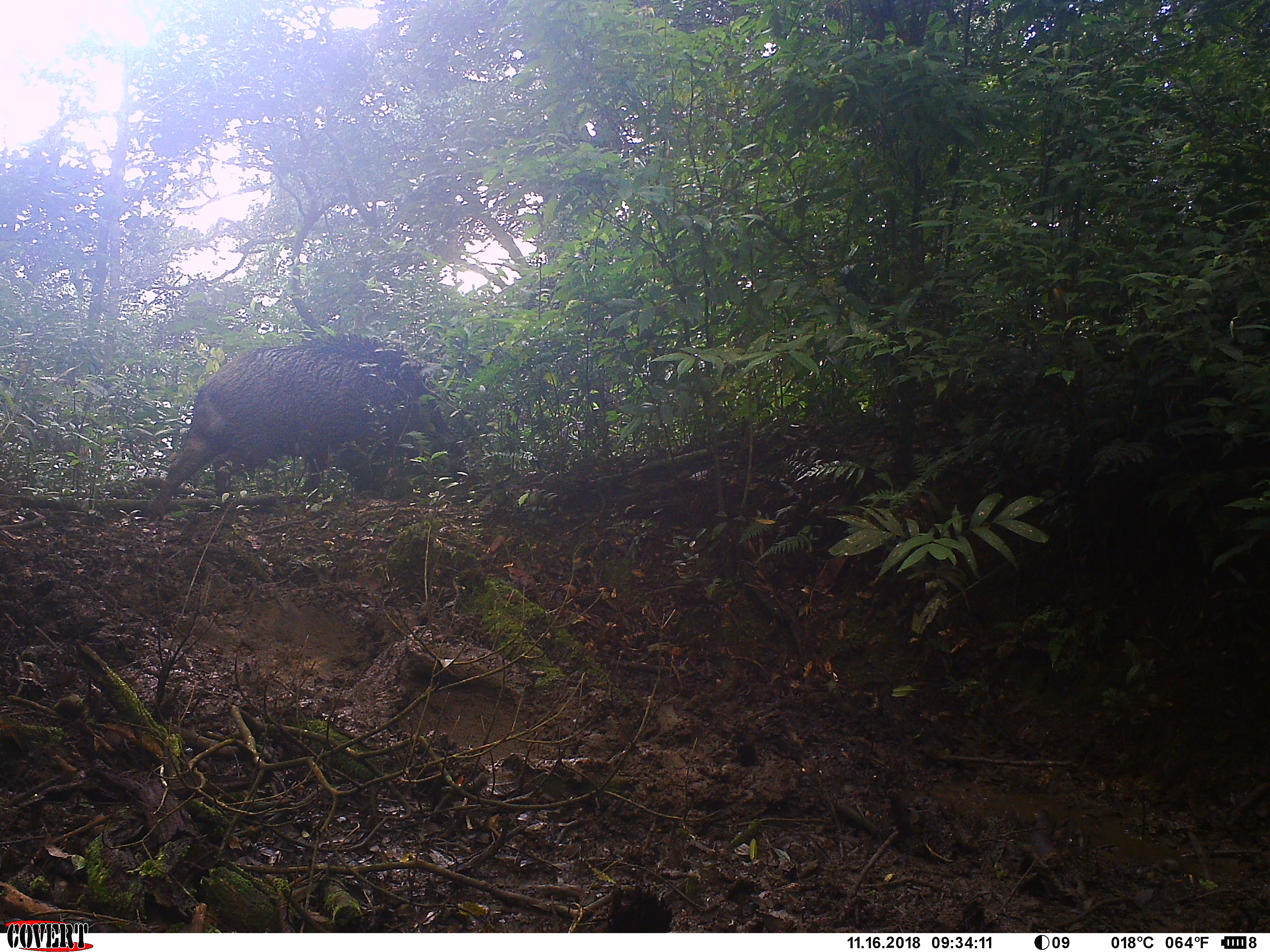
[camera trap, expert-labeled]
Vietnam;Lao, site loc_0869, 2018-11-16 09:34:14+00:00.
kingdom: Animalia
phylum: Chordata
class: Mammalia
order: Artiodactyla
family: Suidae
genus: Sus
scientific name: Sus scrofa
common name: eurasian wild pig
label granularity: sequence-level